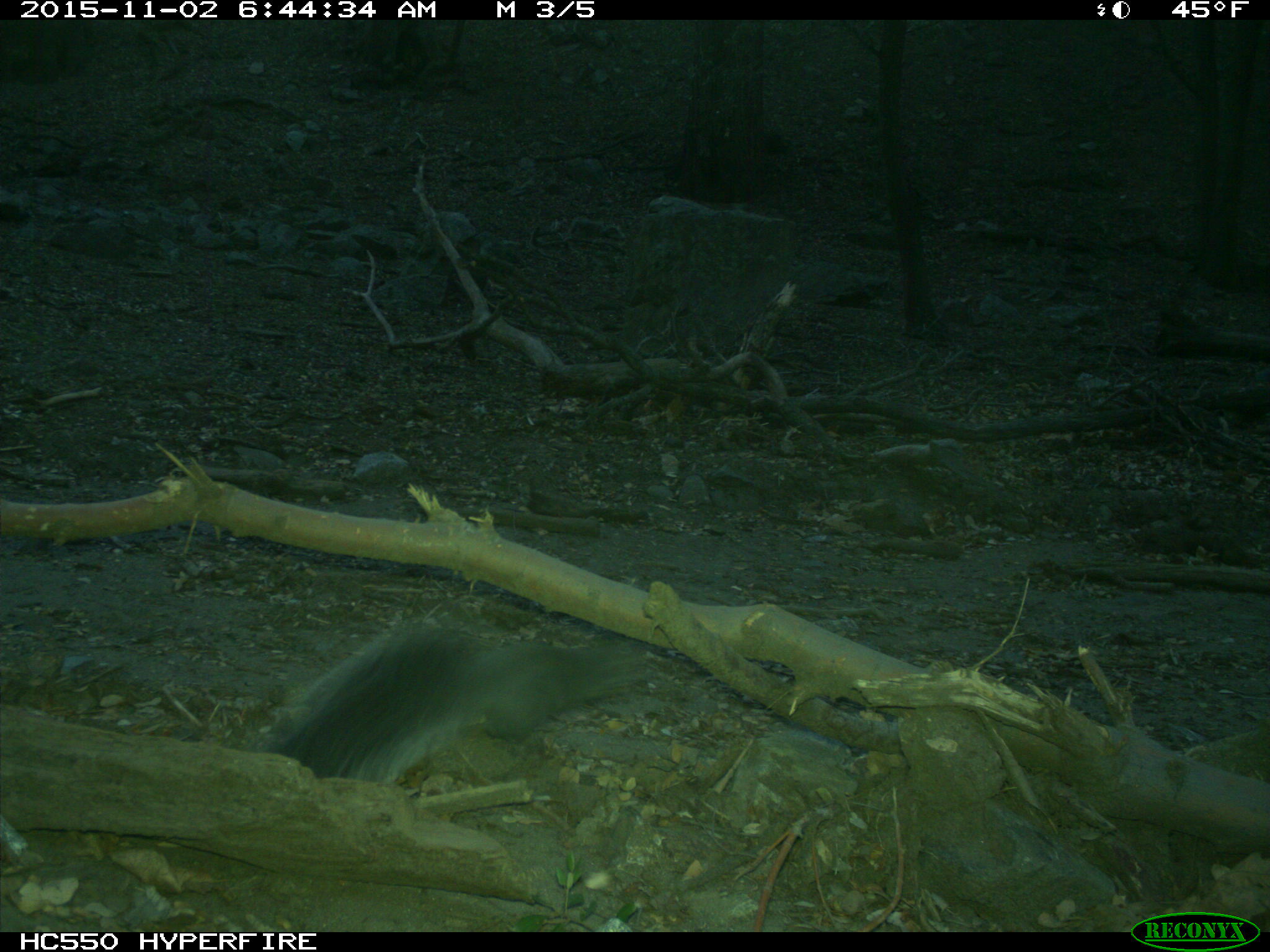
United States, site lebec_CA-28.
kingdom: Animalia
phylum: Chordata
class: Mammalia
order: Rodentia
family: Sciuridae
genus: Sciurus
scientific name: Sciurus carolinensis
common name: eastern gray squirrel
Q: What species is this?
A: Sciurus carolinensis (eastern gray squirrel).